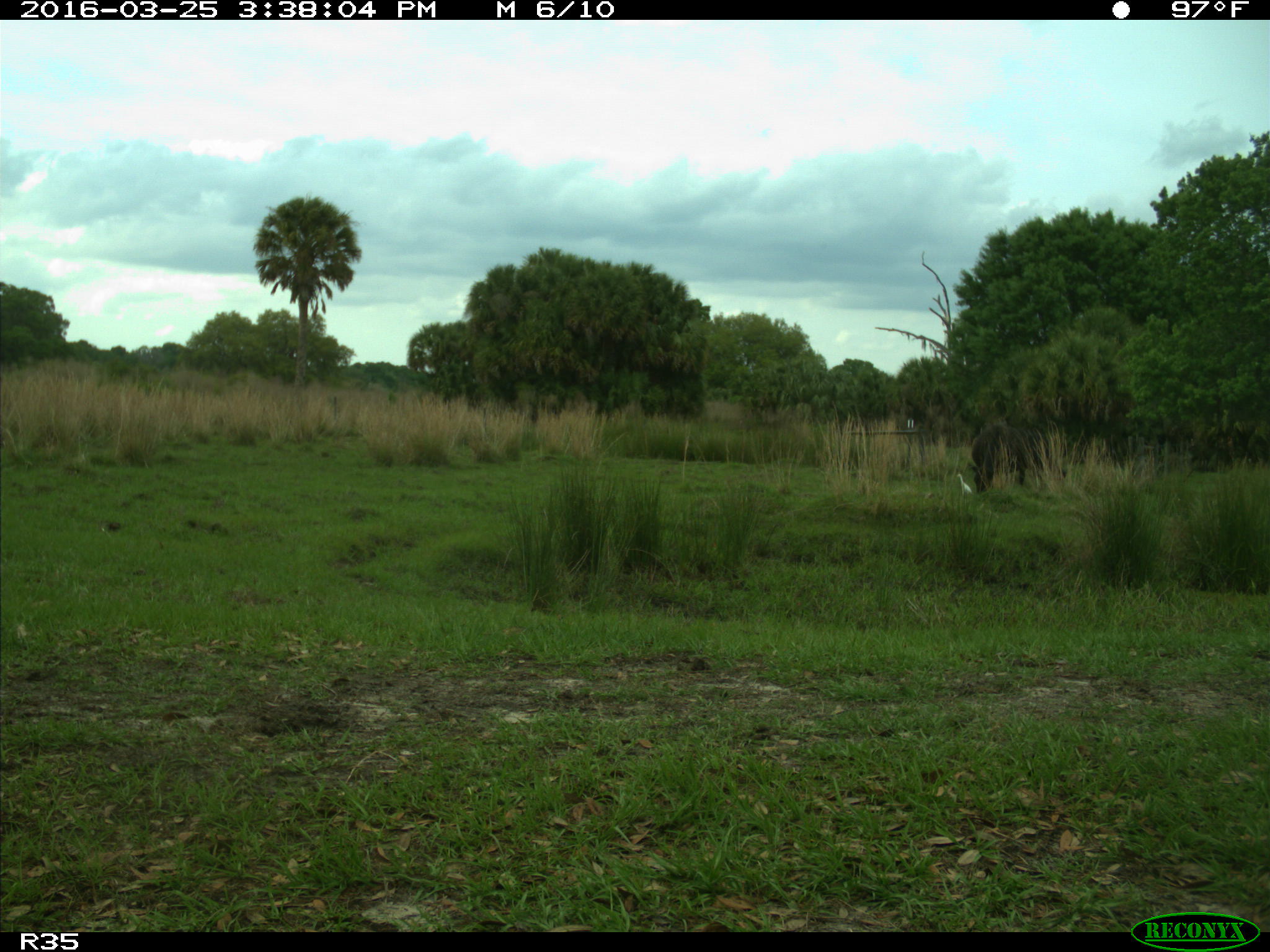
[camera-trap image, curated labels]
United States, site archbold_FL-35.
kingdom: Animalia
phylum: Chordata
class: Mammalia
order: Artiodactyla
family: Bovidae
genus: Bos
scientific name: Bos taurus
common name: domestic cow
Bos taurus (domestic cow).